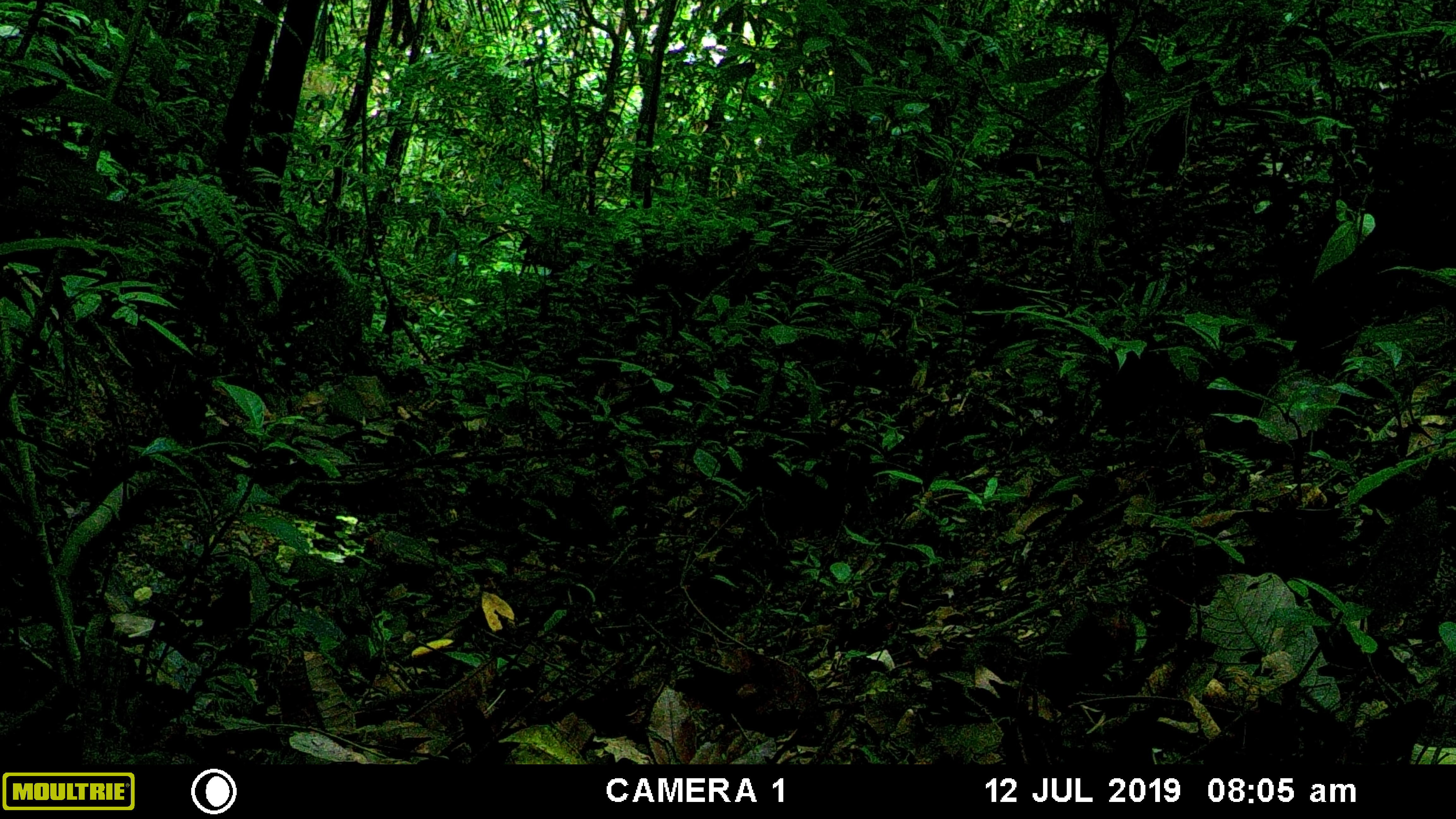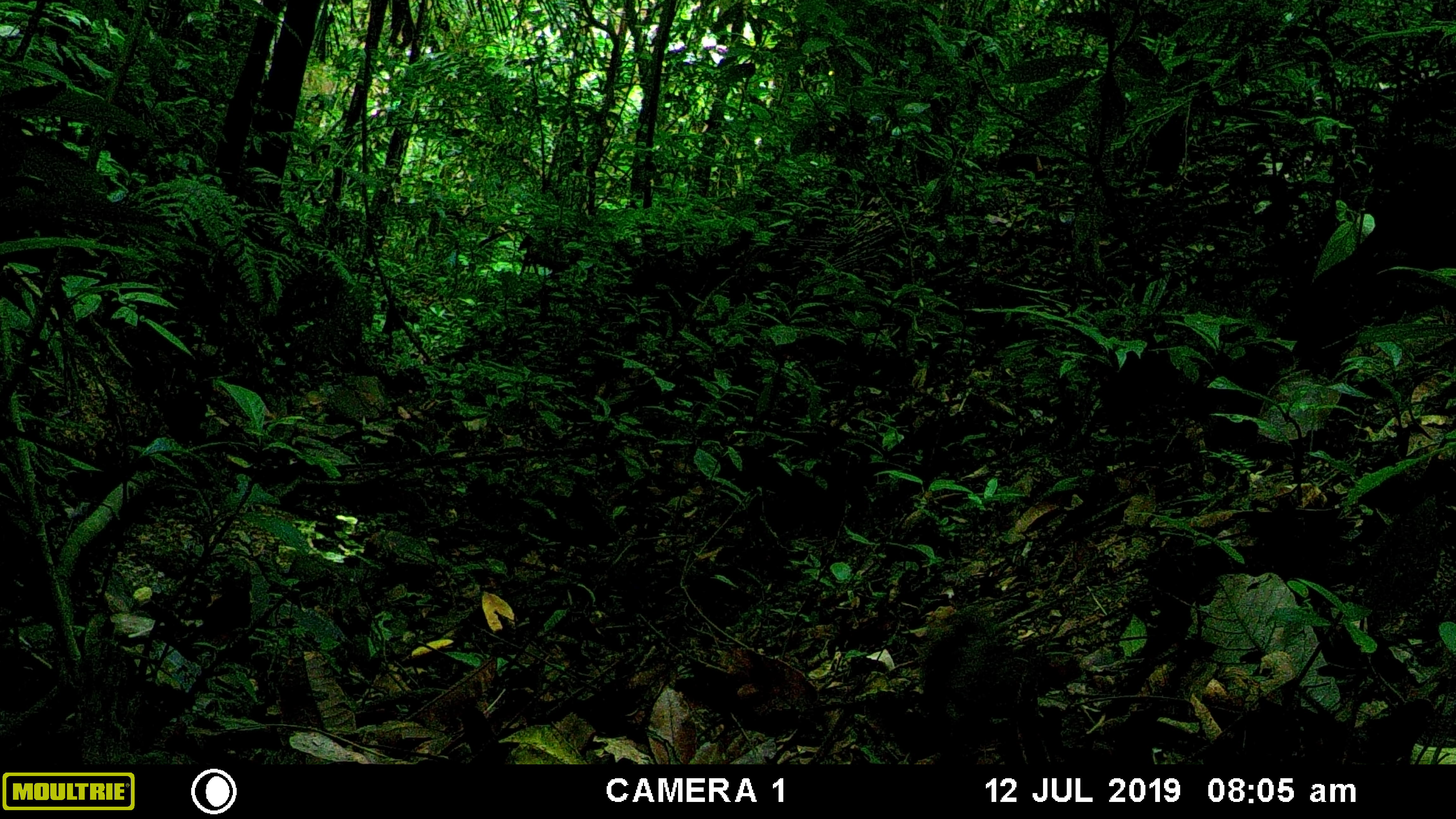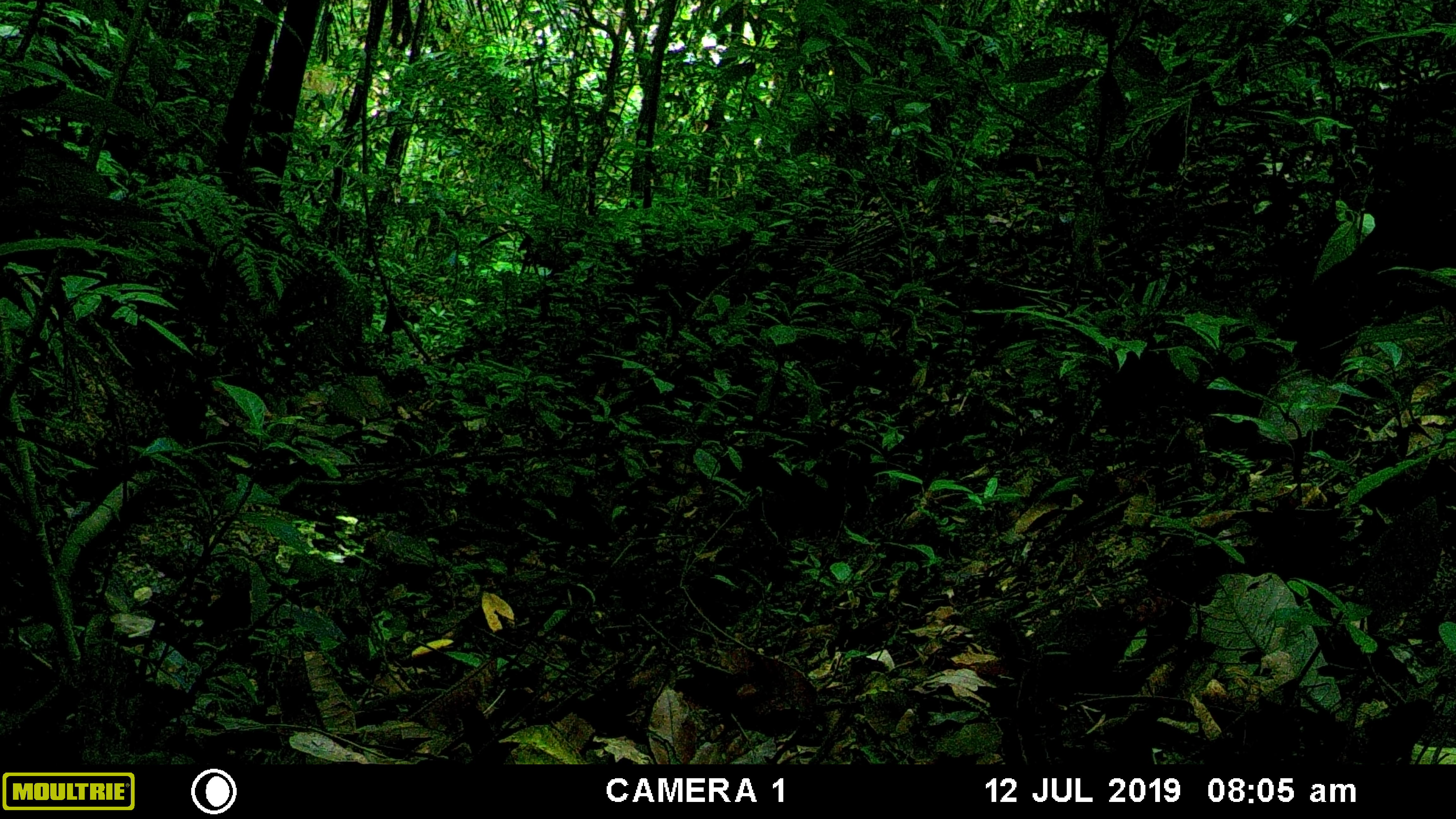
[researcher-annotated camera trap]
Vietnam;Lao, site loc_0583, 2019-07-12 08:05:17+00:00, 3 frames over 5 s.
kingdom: Animalia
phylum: Chordata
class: Mammalia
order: Rodentia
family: Sciuridae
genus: Sciurus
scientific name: Sciurus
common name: squirrel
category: unidentified squirrel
Unidentified squirrel (squirrel) (Sciurus). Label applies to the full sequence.